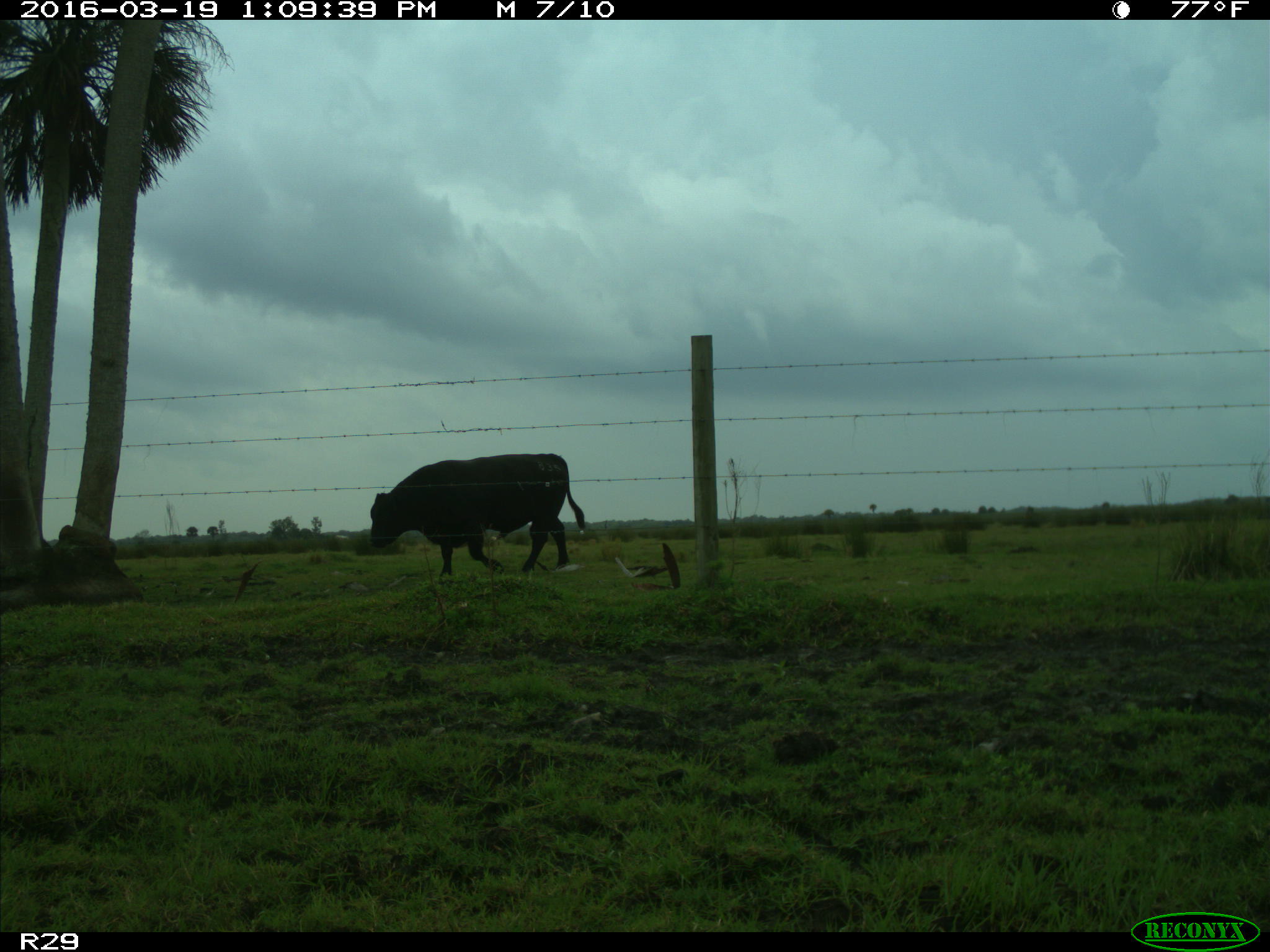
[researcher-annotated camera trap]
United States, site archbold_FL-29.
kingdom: Animalia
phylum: Chordata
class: Mammalia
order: Artiodactyla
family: Bovidae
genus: Bos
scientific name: Bos taurus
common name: domestic cow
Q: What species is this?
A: Bos taurus (domestic cow).